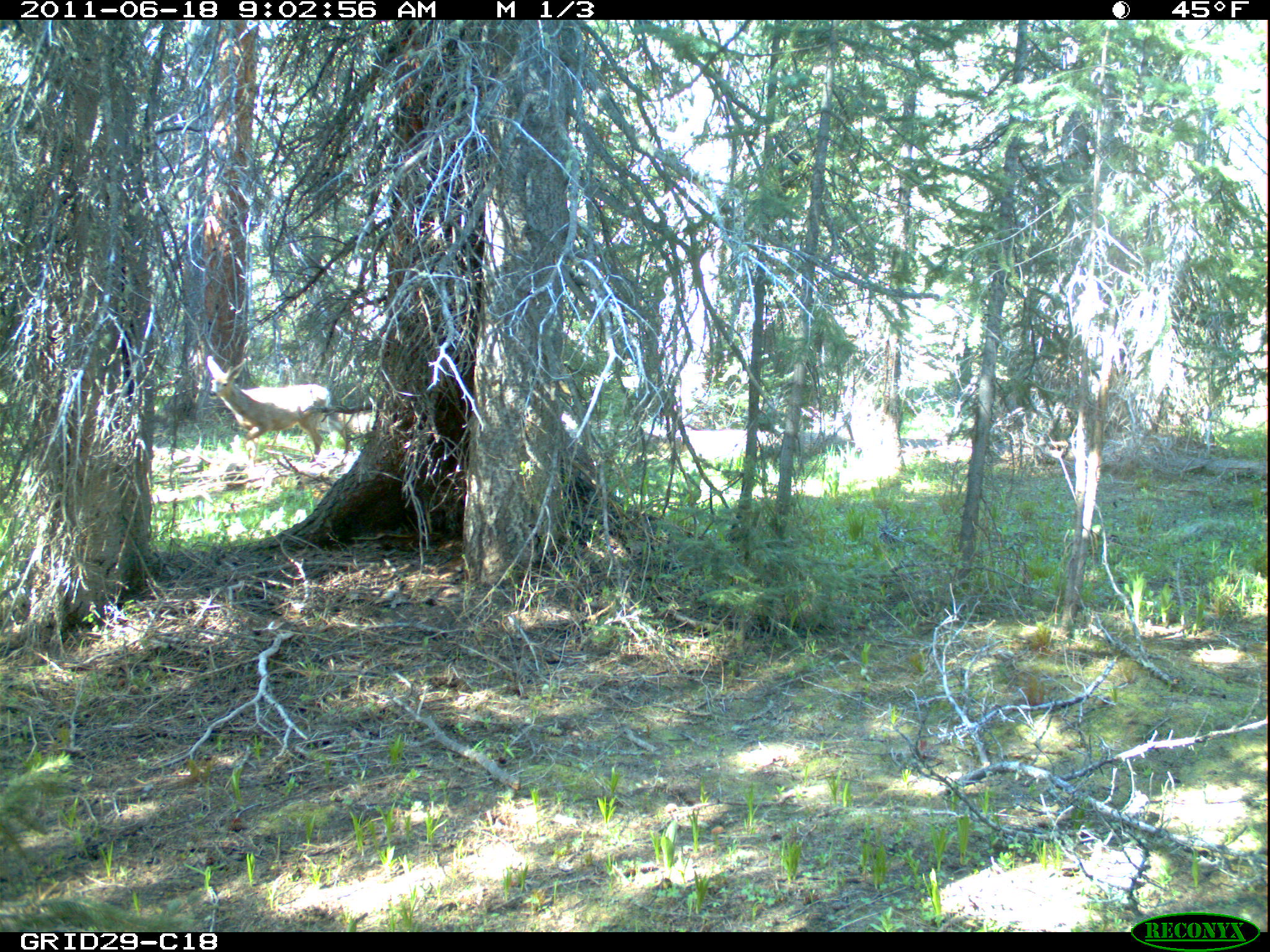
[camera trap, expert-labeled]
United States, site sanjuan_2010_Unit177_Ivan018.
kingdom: Animalia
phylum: Chordata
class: Mammalia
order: Artiodactyla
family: Cervidae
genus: Odocoileus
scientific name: Odocoileus hemionus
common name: mule deer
Odocoileus hemionus (mule deer).